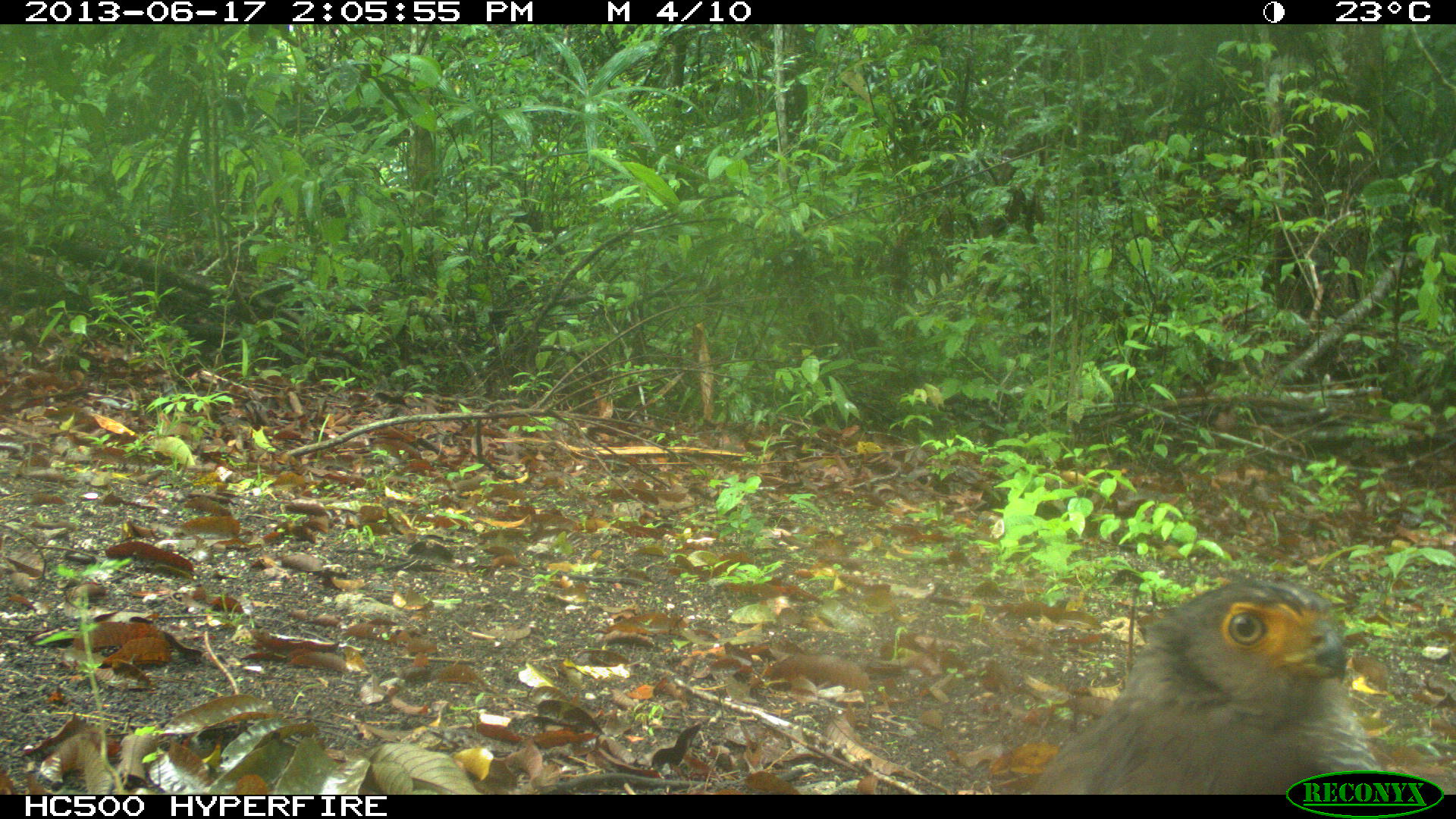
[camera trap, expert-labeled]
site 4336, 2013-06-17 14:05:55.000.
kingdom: Animalia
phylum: Chordata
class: Aves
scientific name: Aves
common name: birds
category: unknown raptor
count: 1